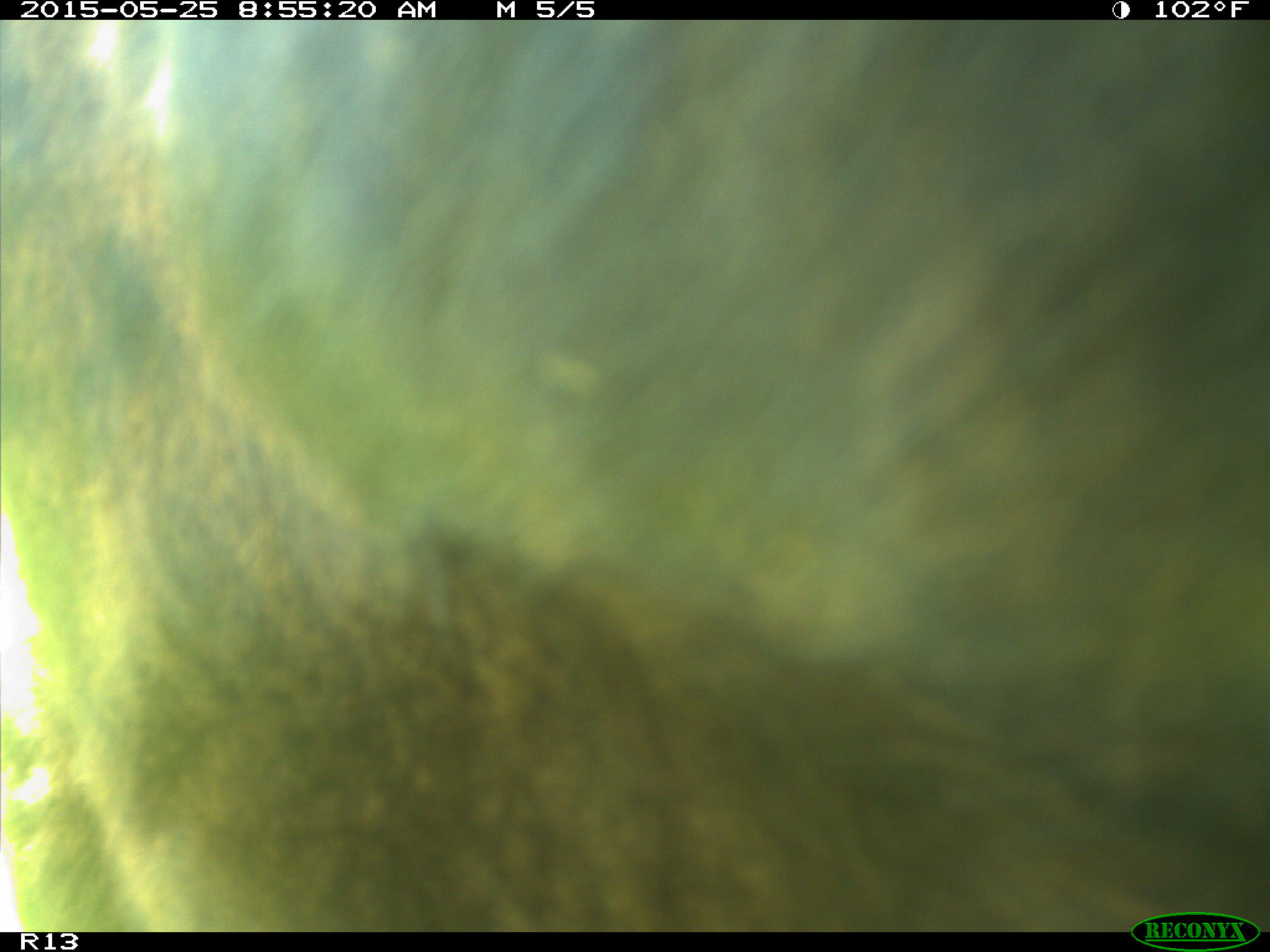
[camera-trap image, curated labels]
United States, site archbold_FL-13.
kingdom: Animalia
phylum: Chordata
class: Mammalia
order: Artiodactyla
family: Bovidae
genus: Bos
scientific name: Bos taurus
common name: domestic cow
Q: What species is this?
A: Bos taurus (domestic cow).